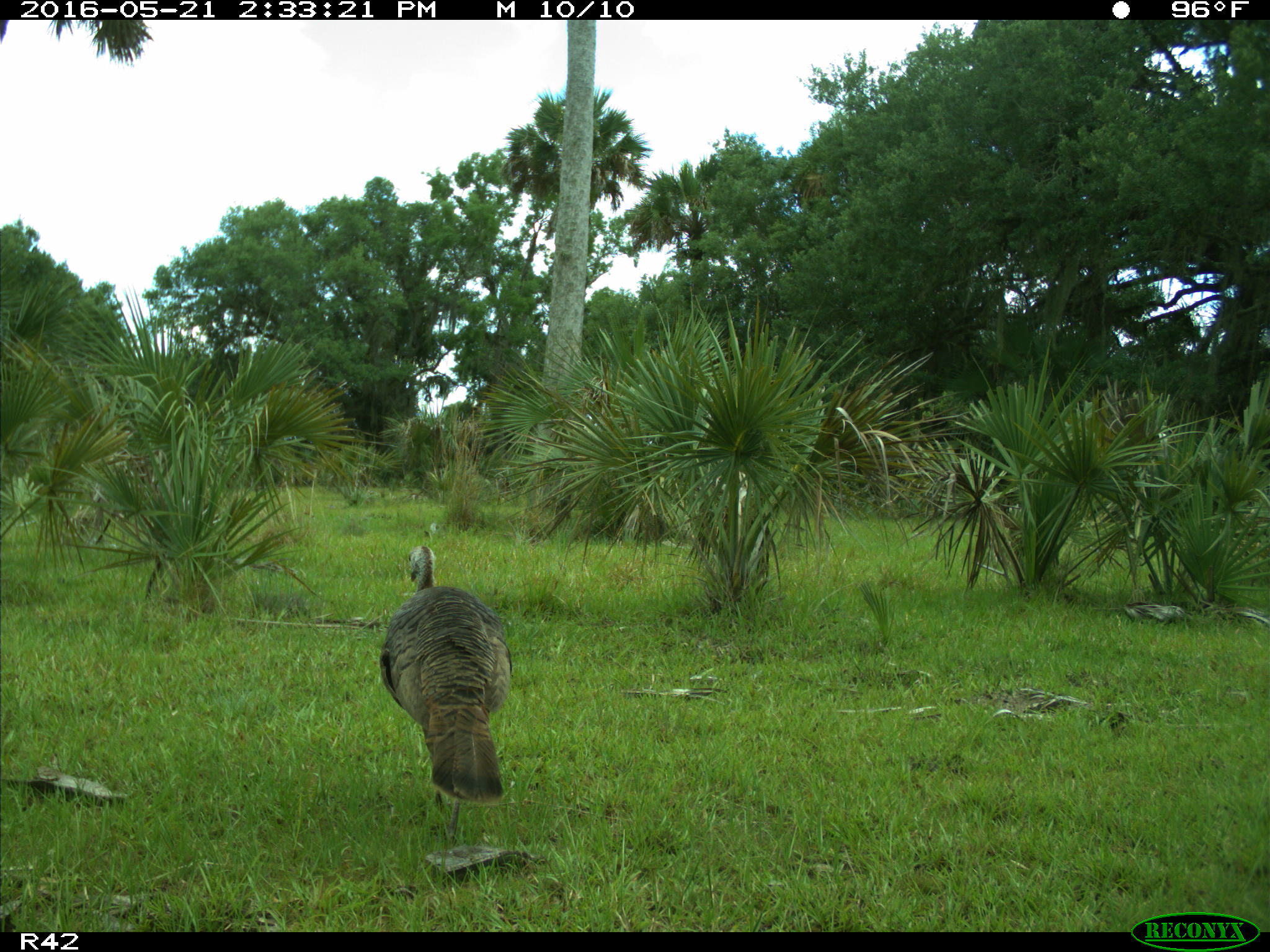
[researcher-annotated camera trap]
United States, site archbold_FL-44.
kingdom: Animalia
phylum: Chordata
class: Aves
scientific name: Aves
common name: birds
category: unidentified bird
Unidentified bird (birds) (Aves).